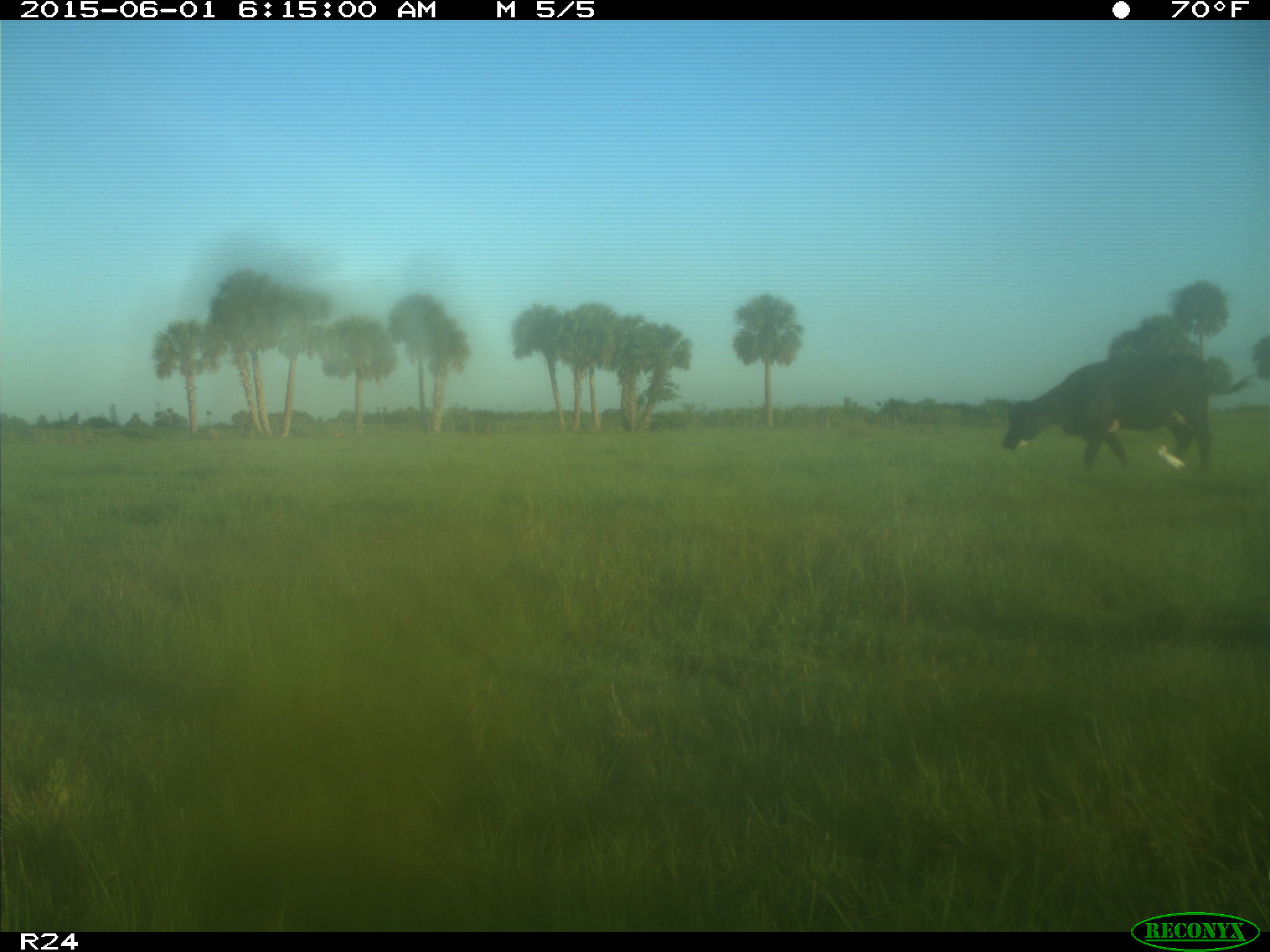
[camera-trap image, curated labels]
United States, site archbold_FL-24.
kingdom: Animalia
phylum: Chordata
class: Mammalia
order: Artiodactyla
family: Bovidae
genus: Bos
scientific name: Bos taurus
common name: domestic cow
Bos taurus (domestic cow).